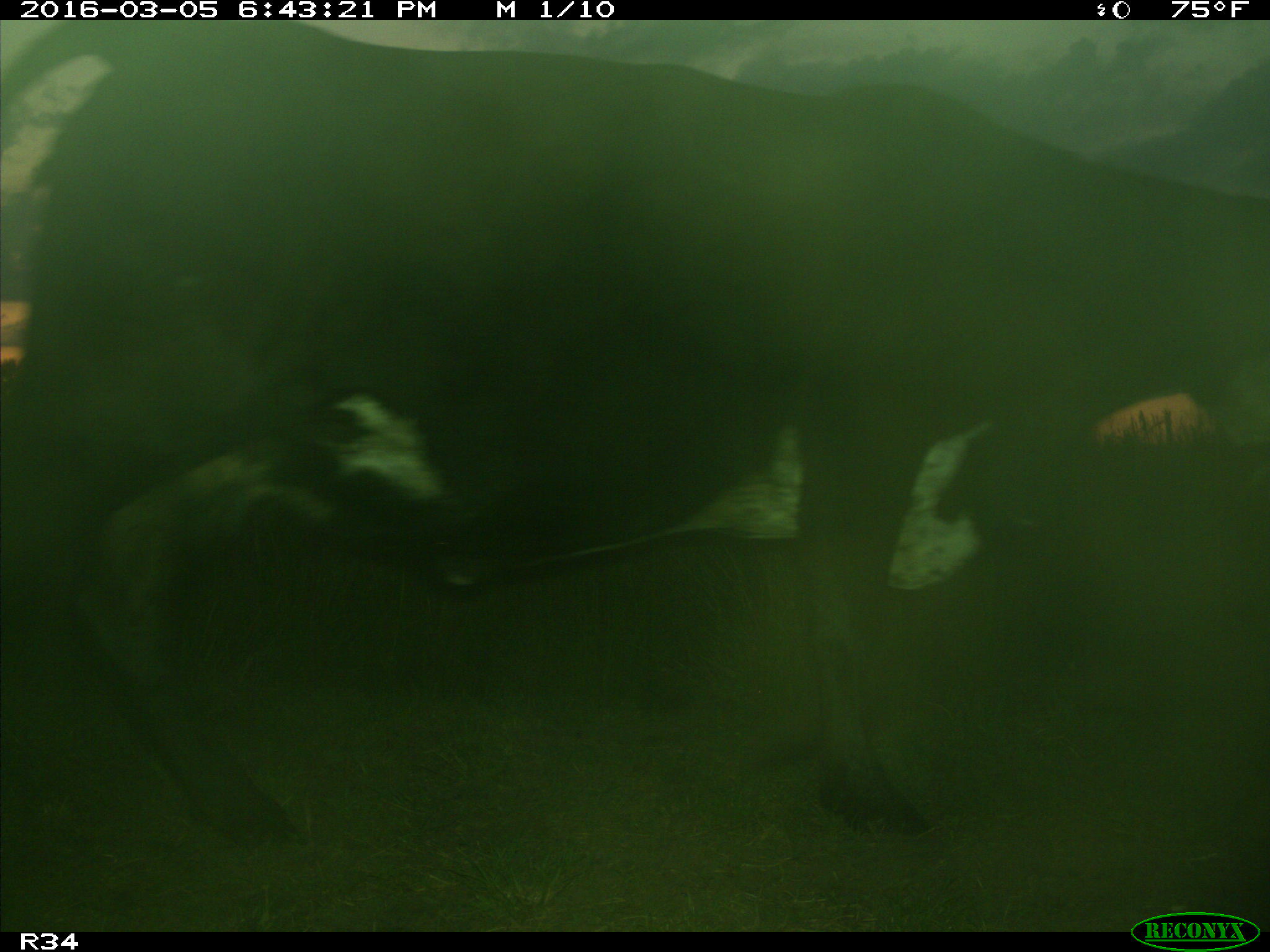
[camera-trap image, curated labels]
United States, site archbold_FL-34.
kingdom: Animalia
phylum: Chordata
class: Mammalia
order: Artiodactyla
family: Bovidae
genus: Bos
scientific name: Bos taurus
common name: domestic cow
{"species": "Bos taurus (domestic cow)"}